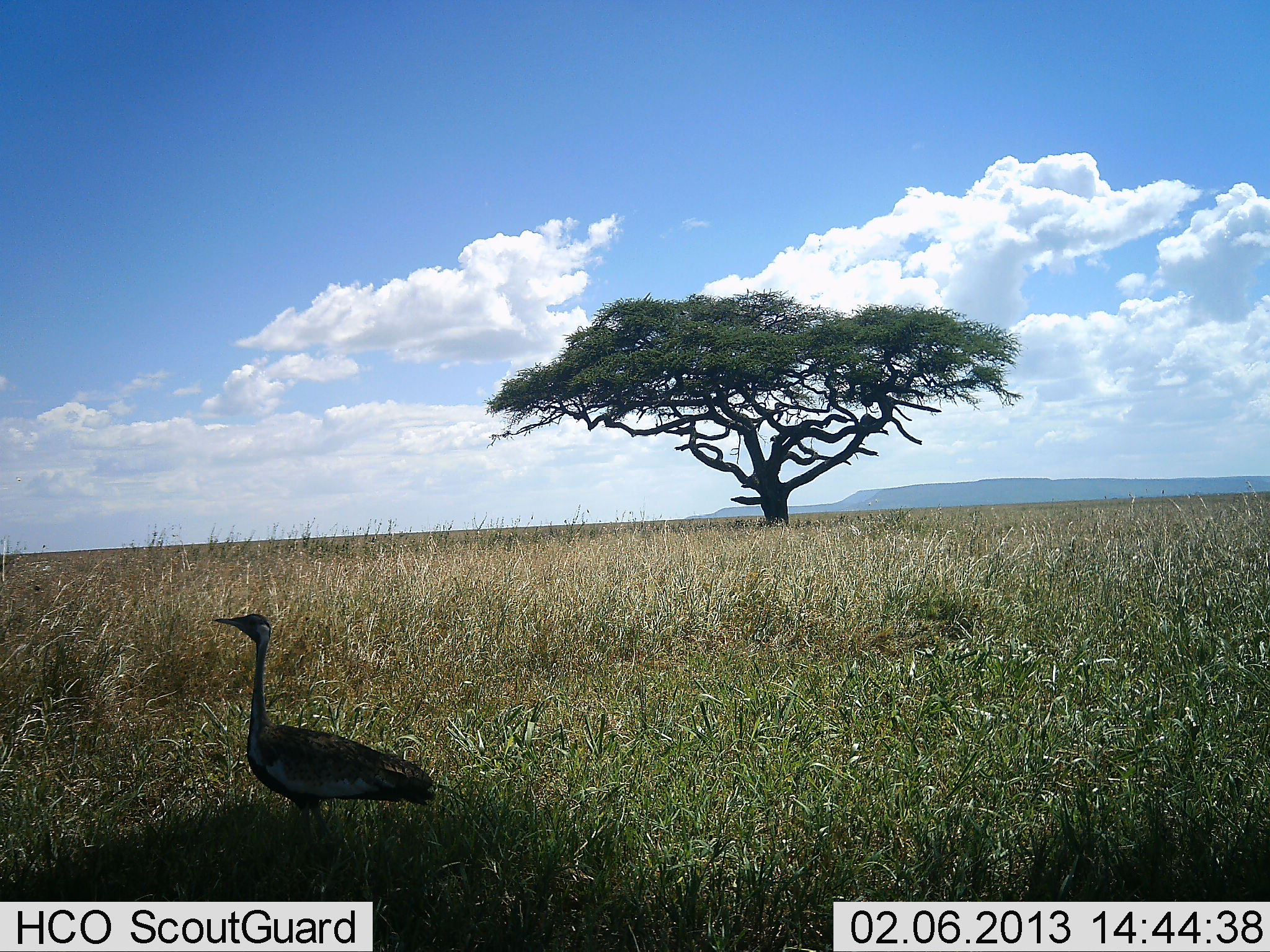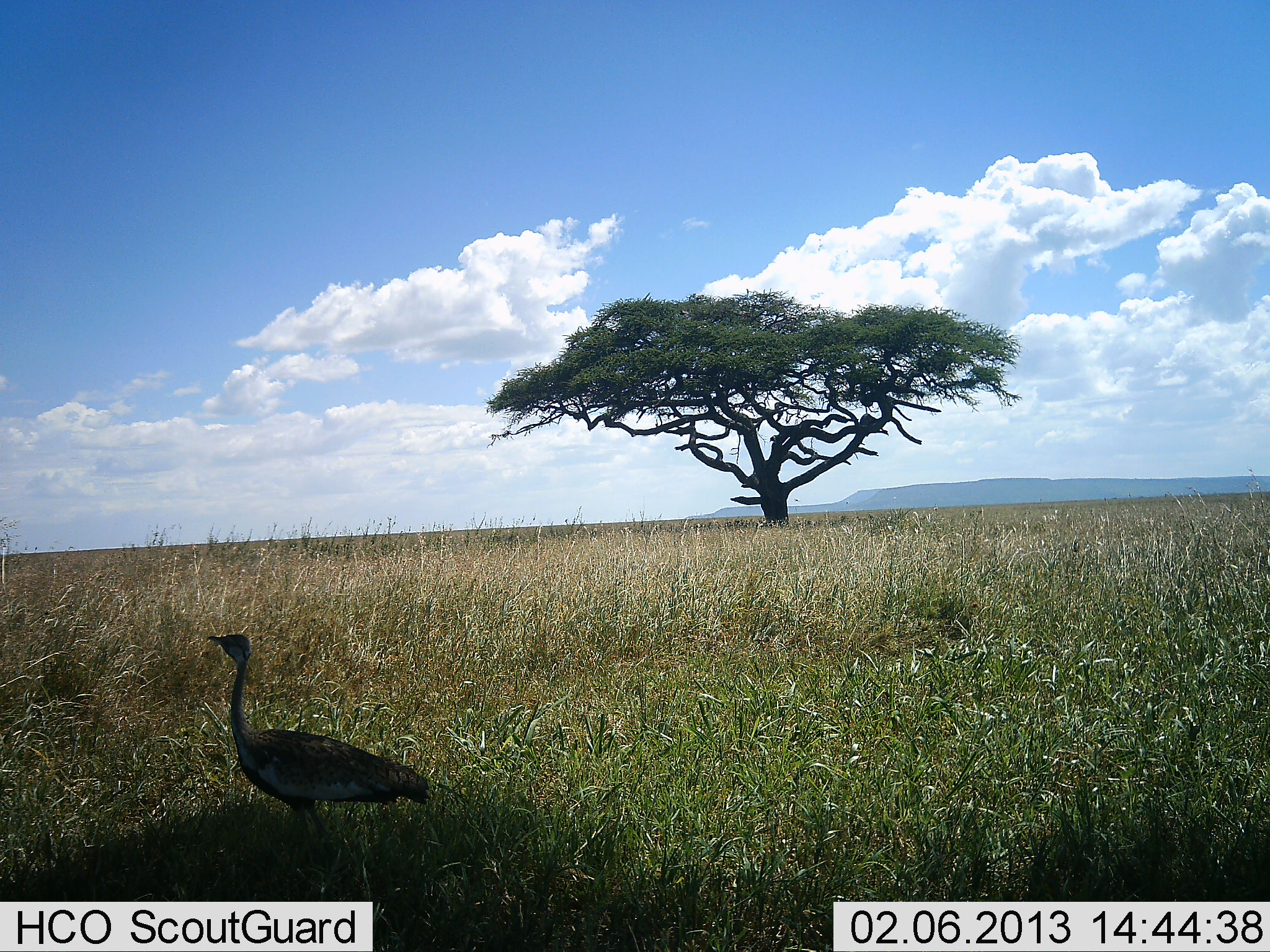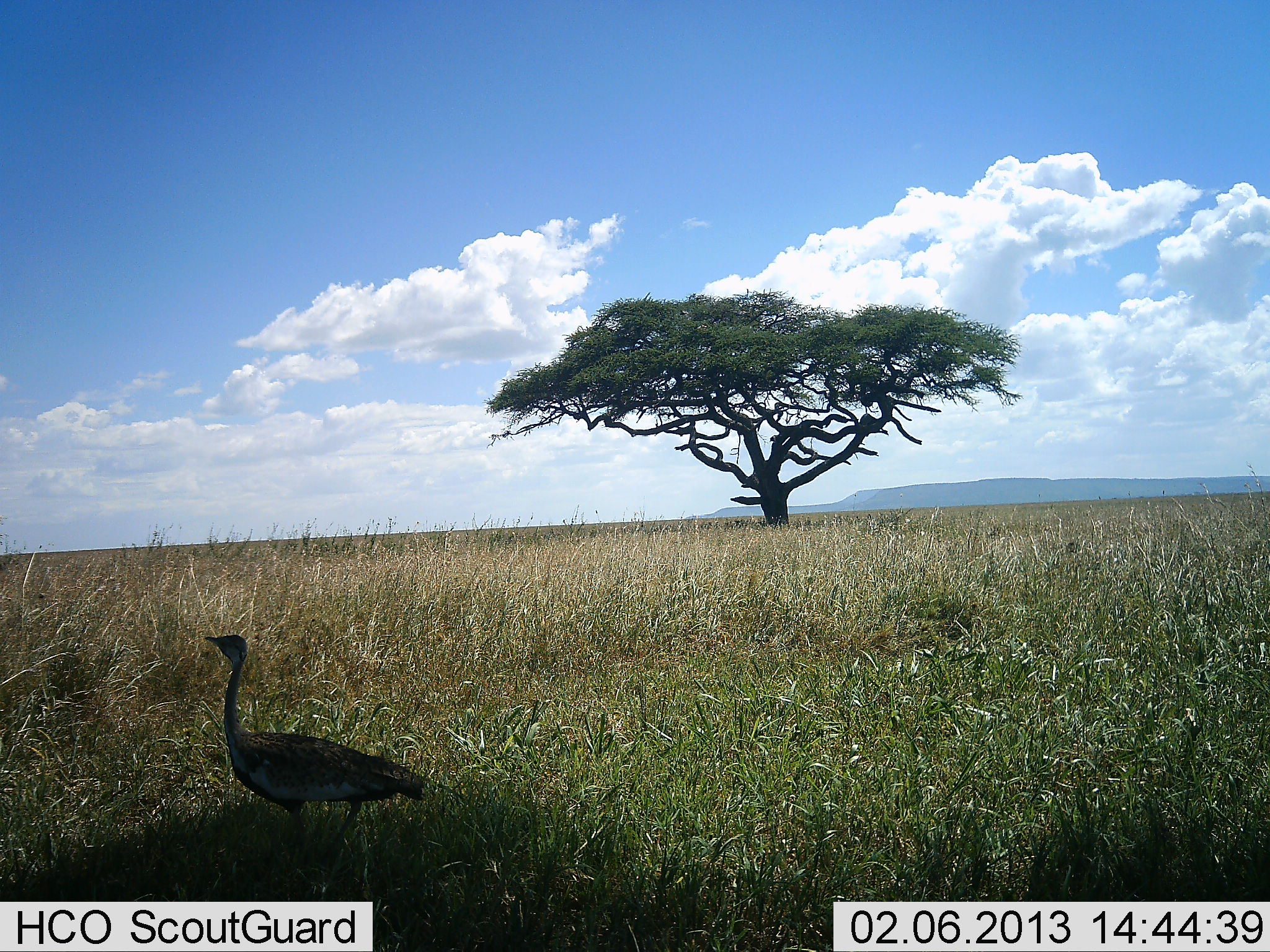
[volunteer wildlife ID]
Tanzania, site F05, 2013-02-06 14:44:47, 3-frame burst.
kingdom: Animalia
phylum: Chordata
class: Aves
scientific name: Aves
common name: bird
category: otherbird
Otherbird (bird) (Aves), count 1. Behavior (volunteer vote fractions): standing 92%, resting 0%, moving 8%, interacting 0%. Young present (vote fraction): 0%. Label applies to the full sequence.